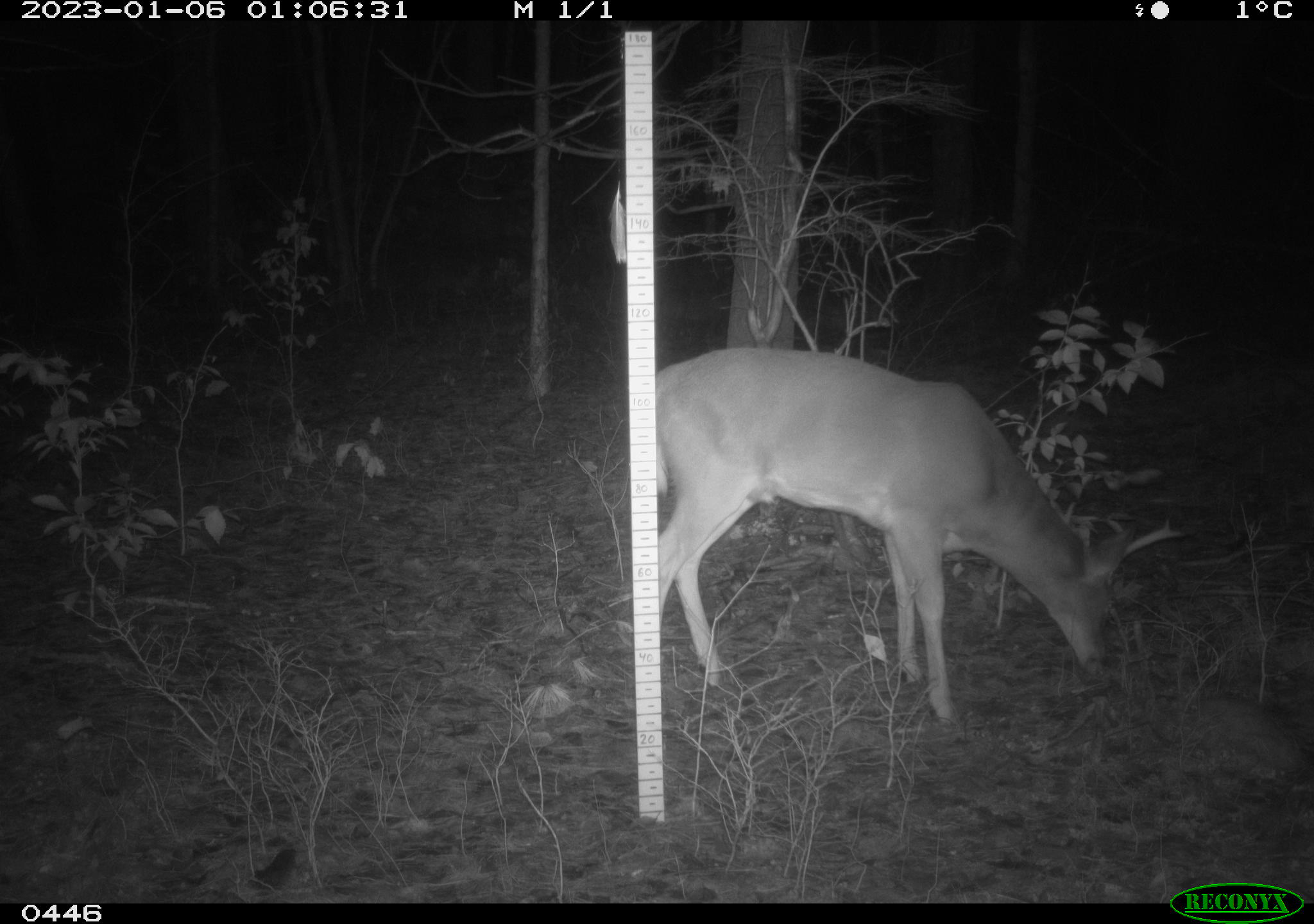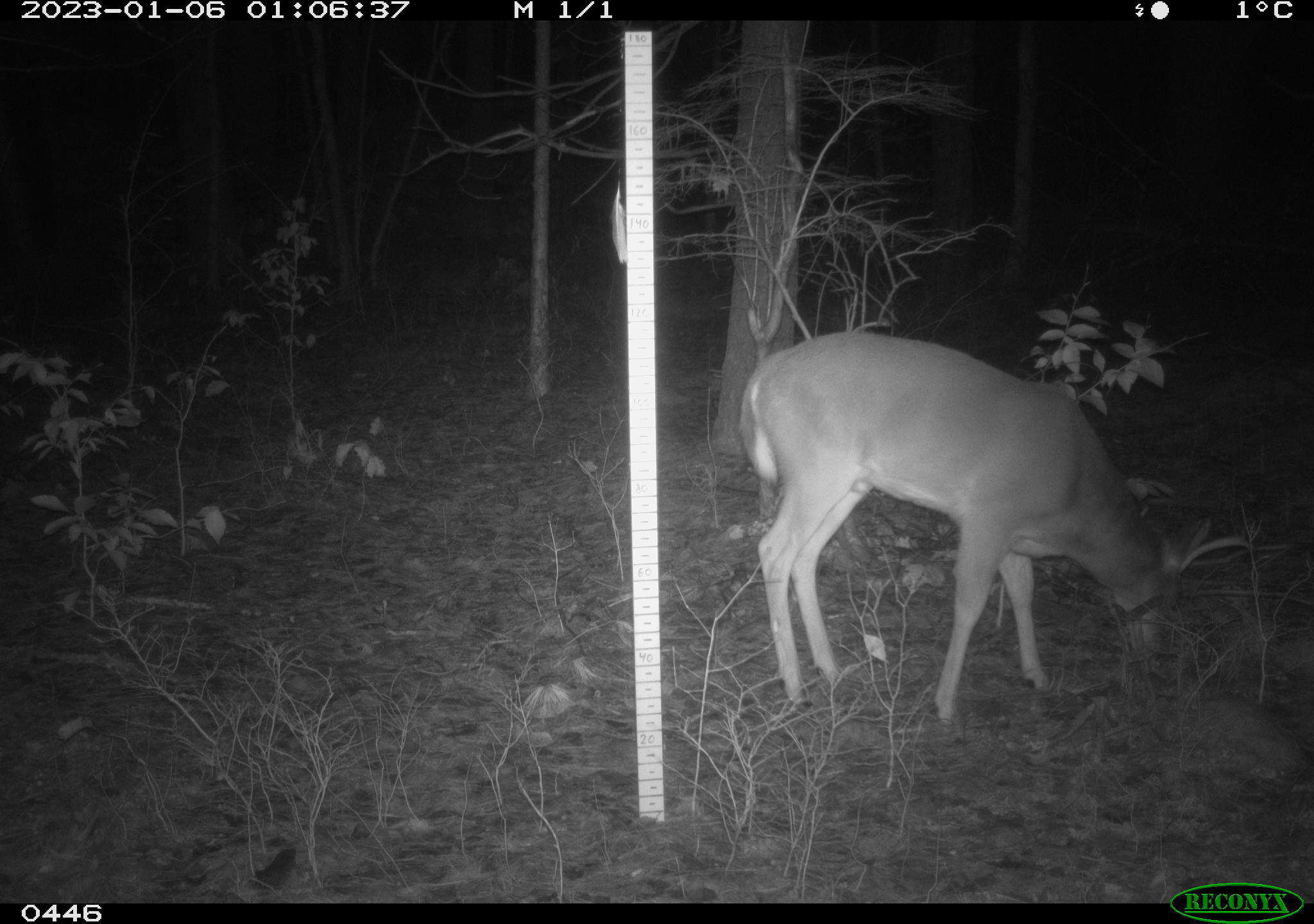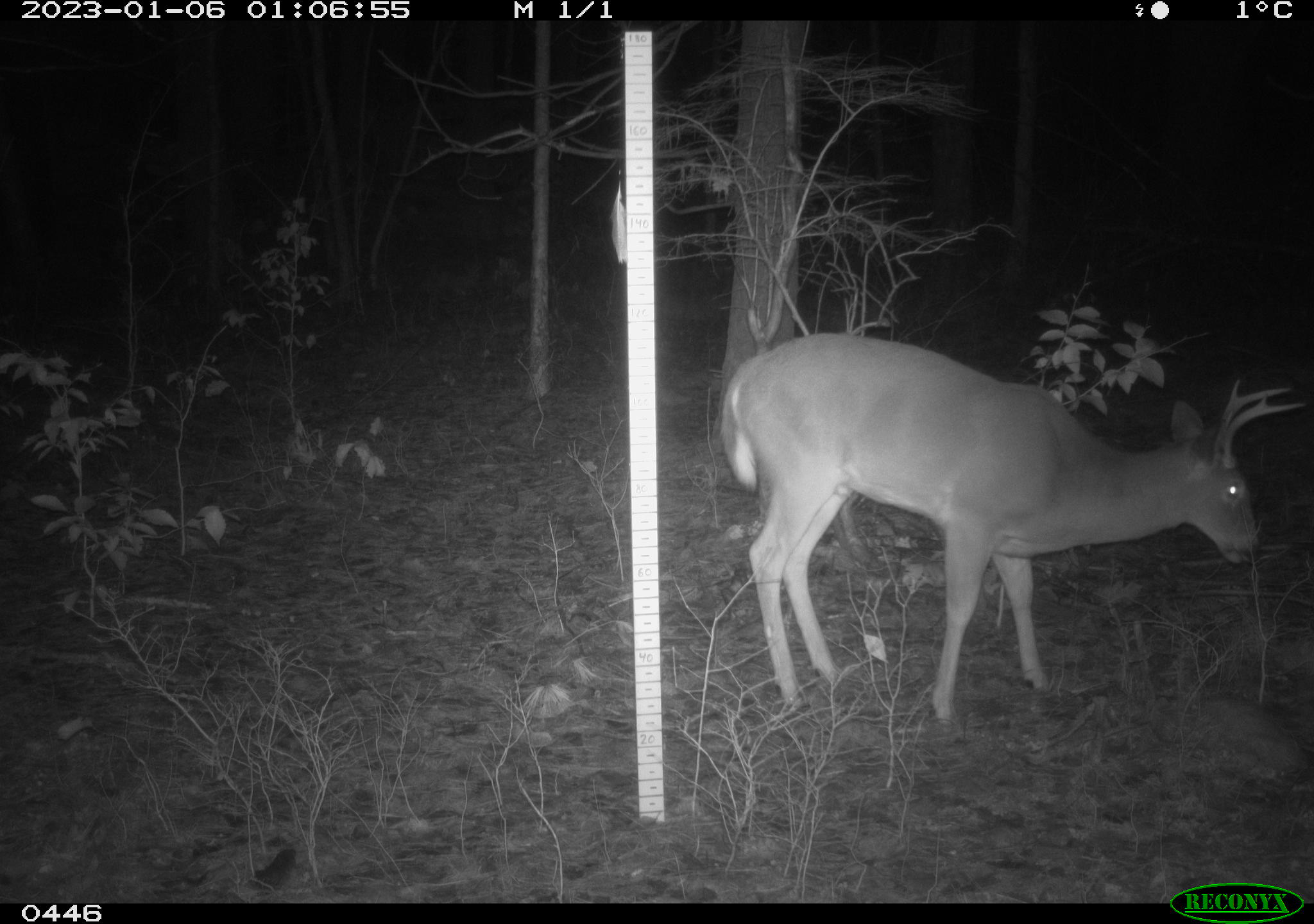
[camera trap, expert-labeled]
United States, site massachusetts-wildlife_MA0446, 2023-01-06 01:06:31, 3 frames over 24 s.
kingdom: Animalia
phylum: Chordata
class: Mammalia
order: Artiodactyla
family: Cervidae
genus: Odocoileus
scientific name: Odocoileus virginianus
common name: white-tailed deer